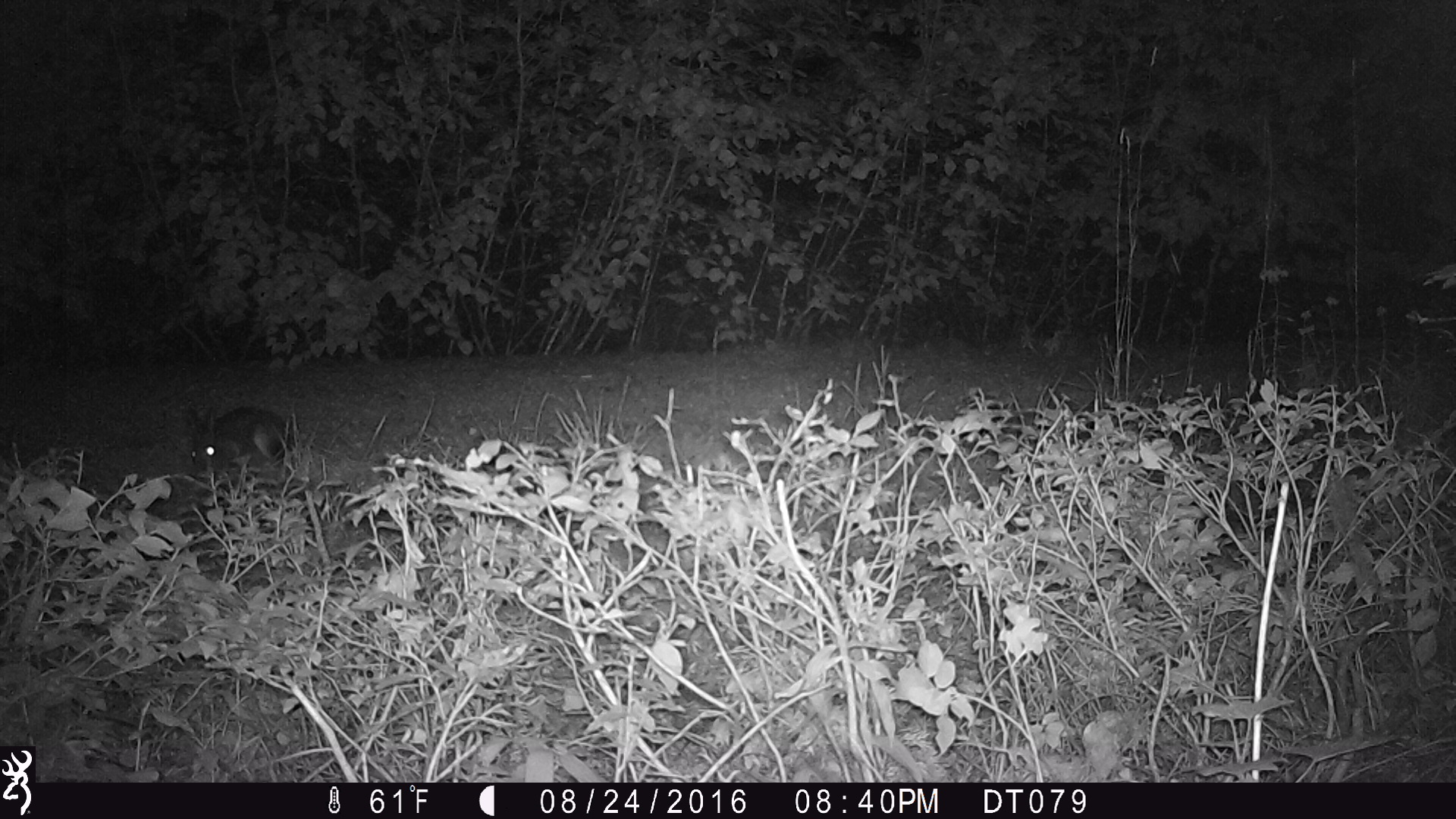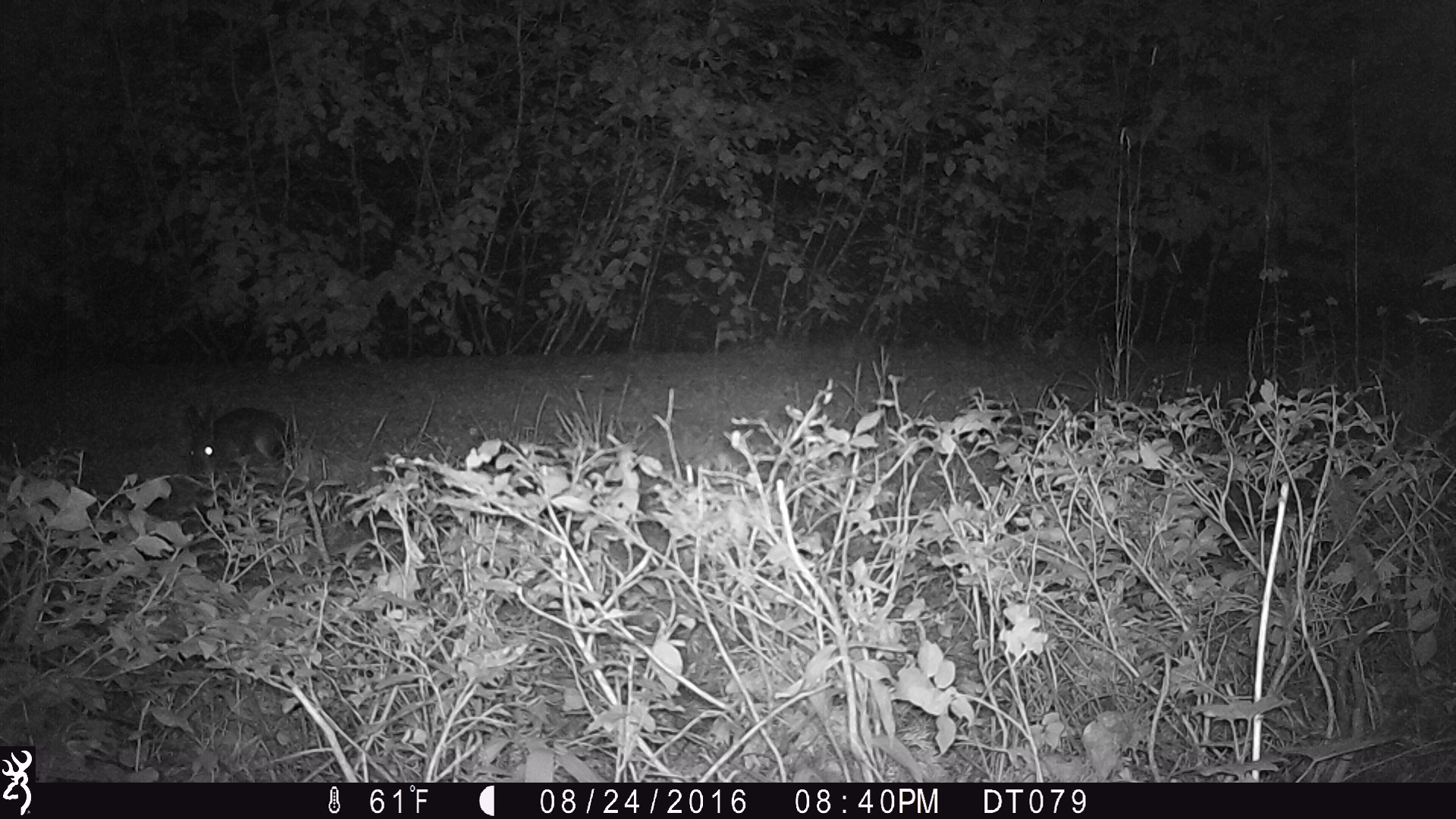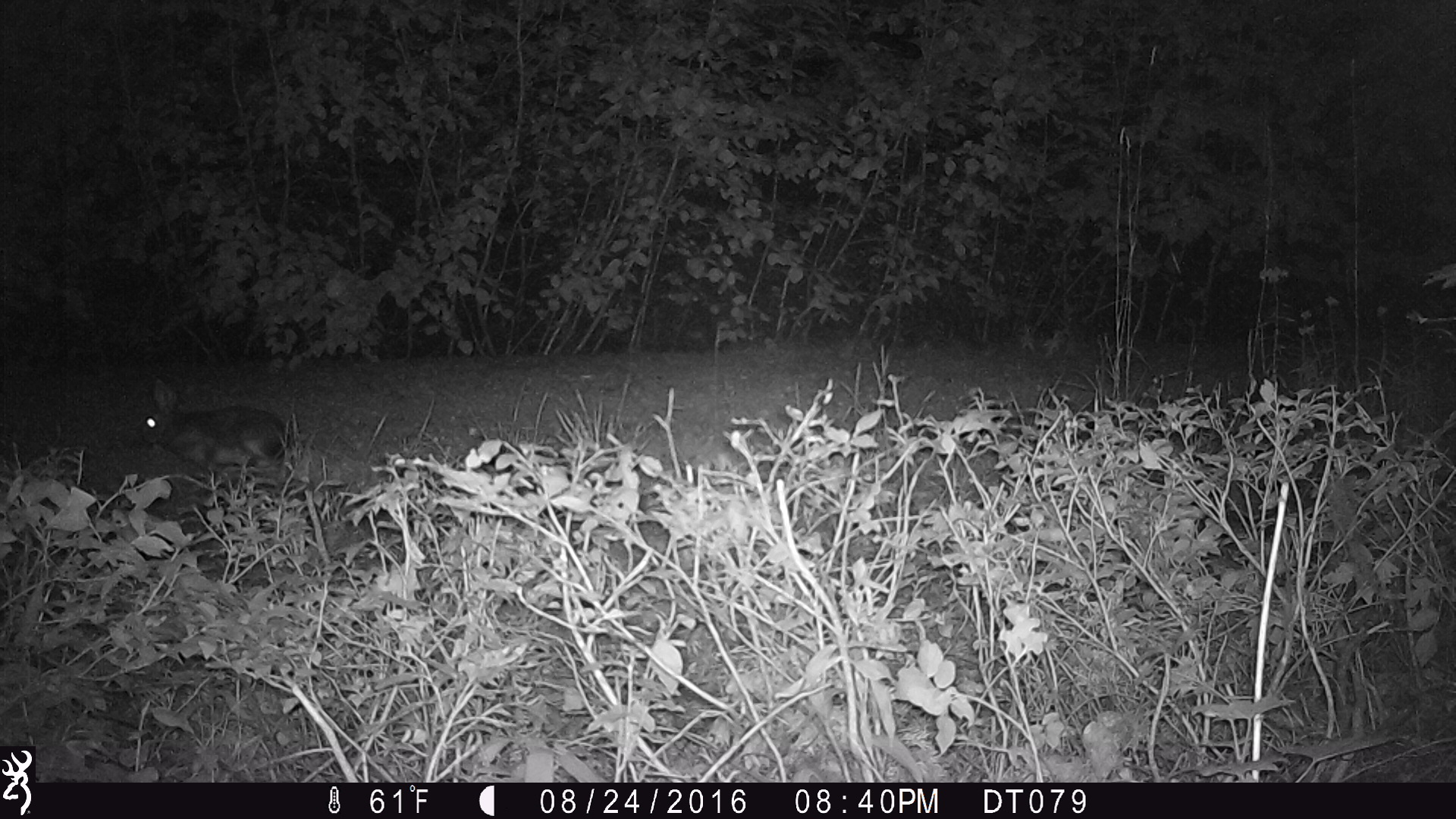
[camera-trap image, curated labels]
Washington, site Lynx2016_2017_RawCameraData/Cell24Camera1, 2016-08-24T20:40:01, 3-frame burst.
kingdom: Animalia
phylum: Chordata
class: Mammalia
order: Lagomorpha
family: Leporidae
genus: Lepus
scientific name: Lepus americanus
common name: snowshoe hare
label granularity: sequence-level